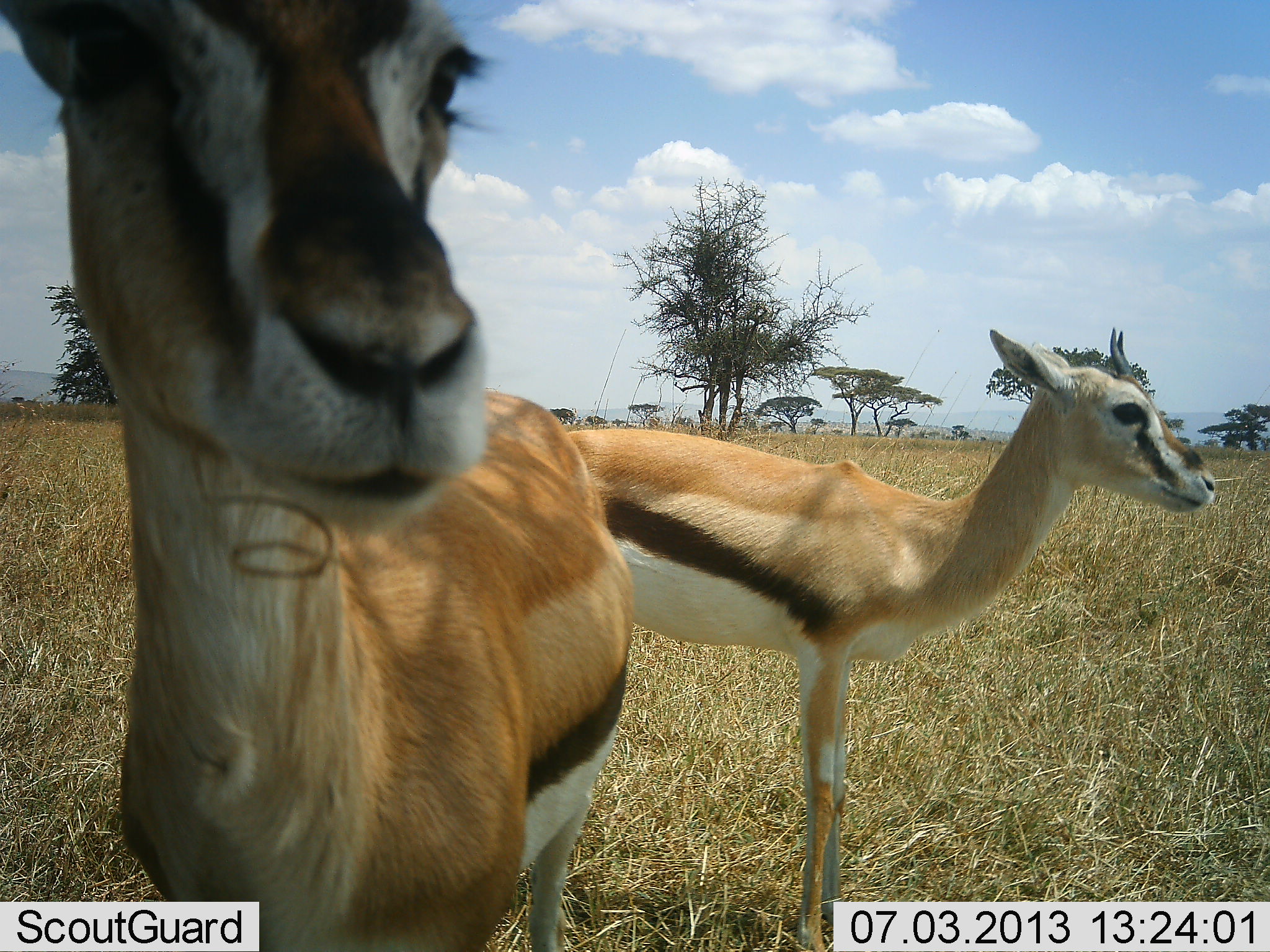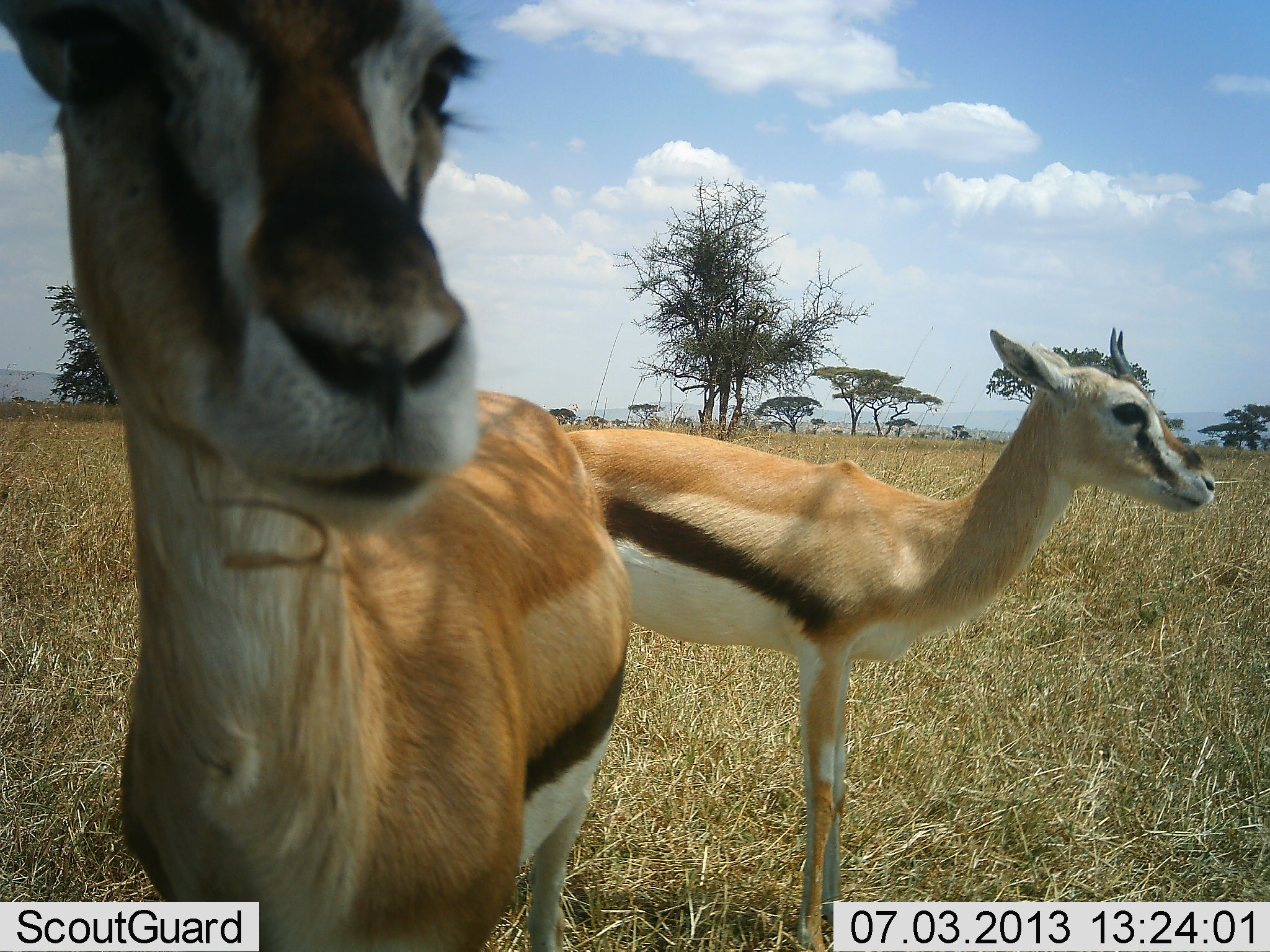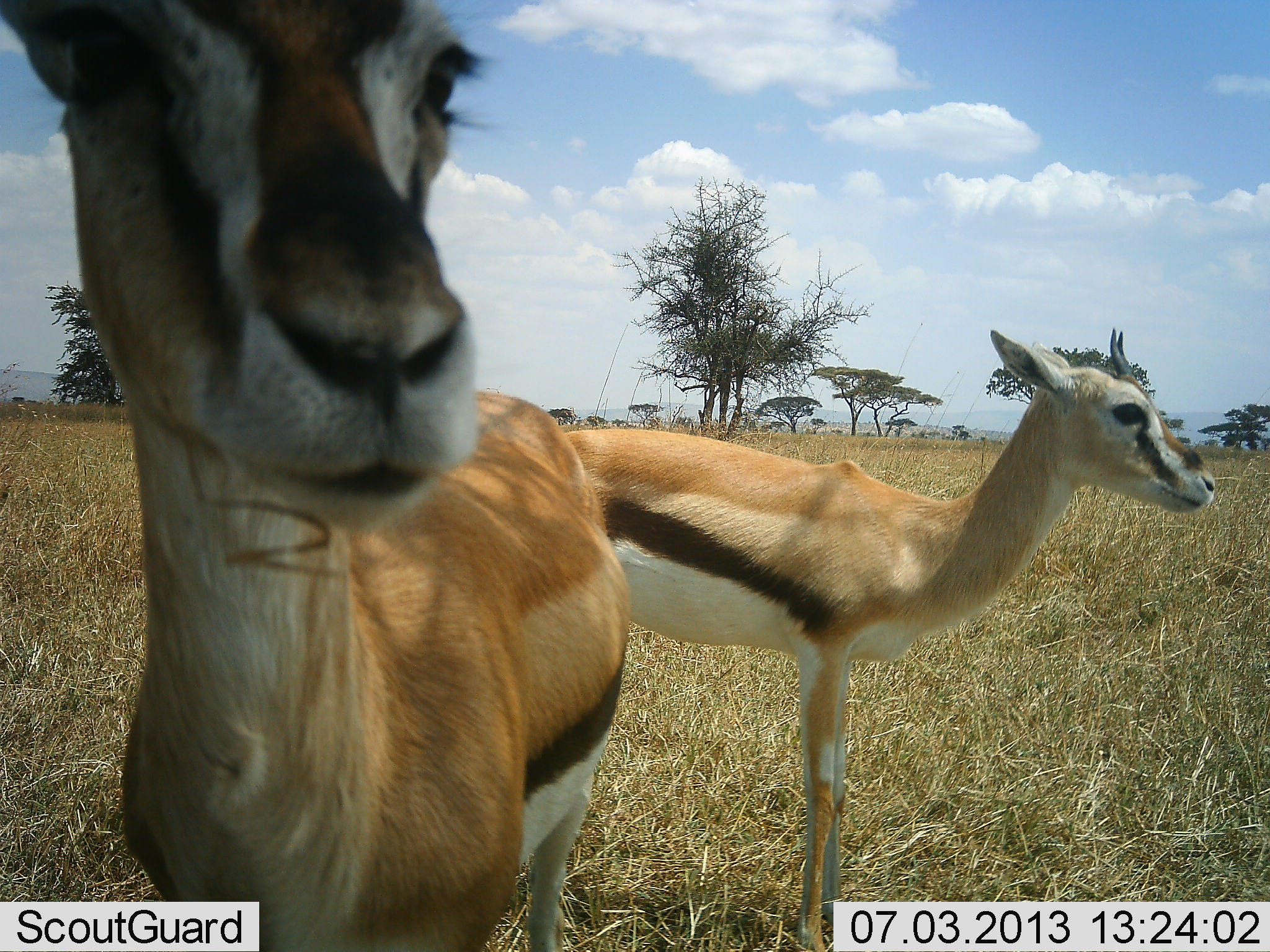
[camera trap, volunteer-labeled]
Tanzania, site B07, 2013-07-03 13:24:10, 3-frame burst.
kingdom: Animalia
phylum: Chordata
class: Mammalia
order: Artiodactyla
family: Bovidae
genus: Eudorcas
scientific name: Eudorcas thomsonii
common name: thomson's gazelle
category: gazellethomsons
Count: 2.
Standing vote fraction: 97%.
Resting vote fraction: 0%.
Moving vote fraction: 0%.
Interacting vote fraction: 6%.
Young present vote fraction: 3%.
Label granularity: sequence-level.